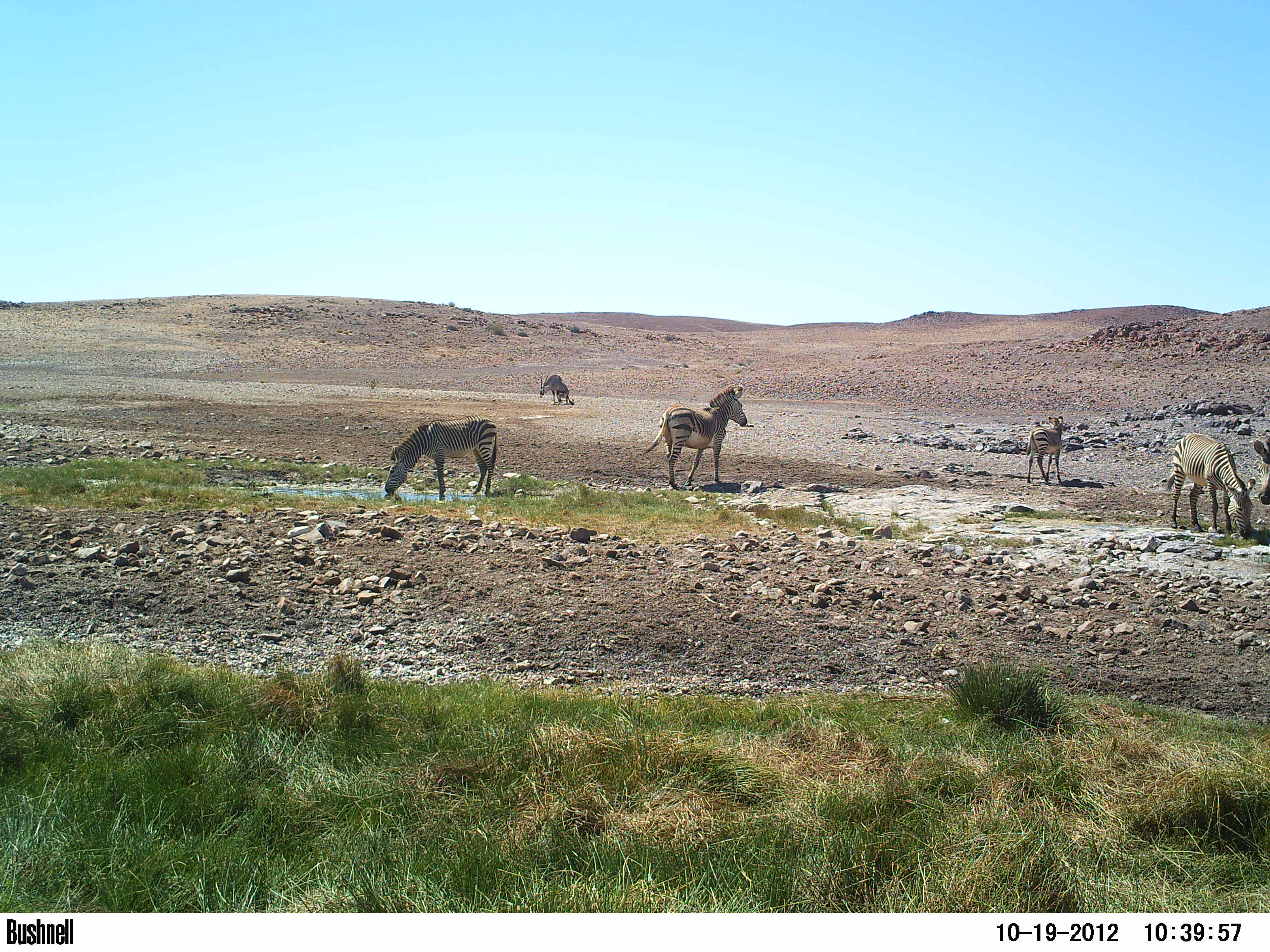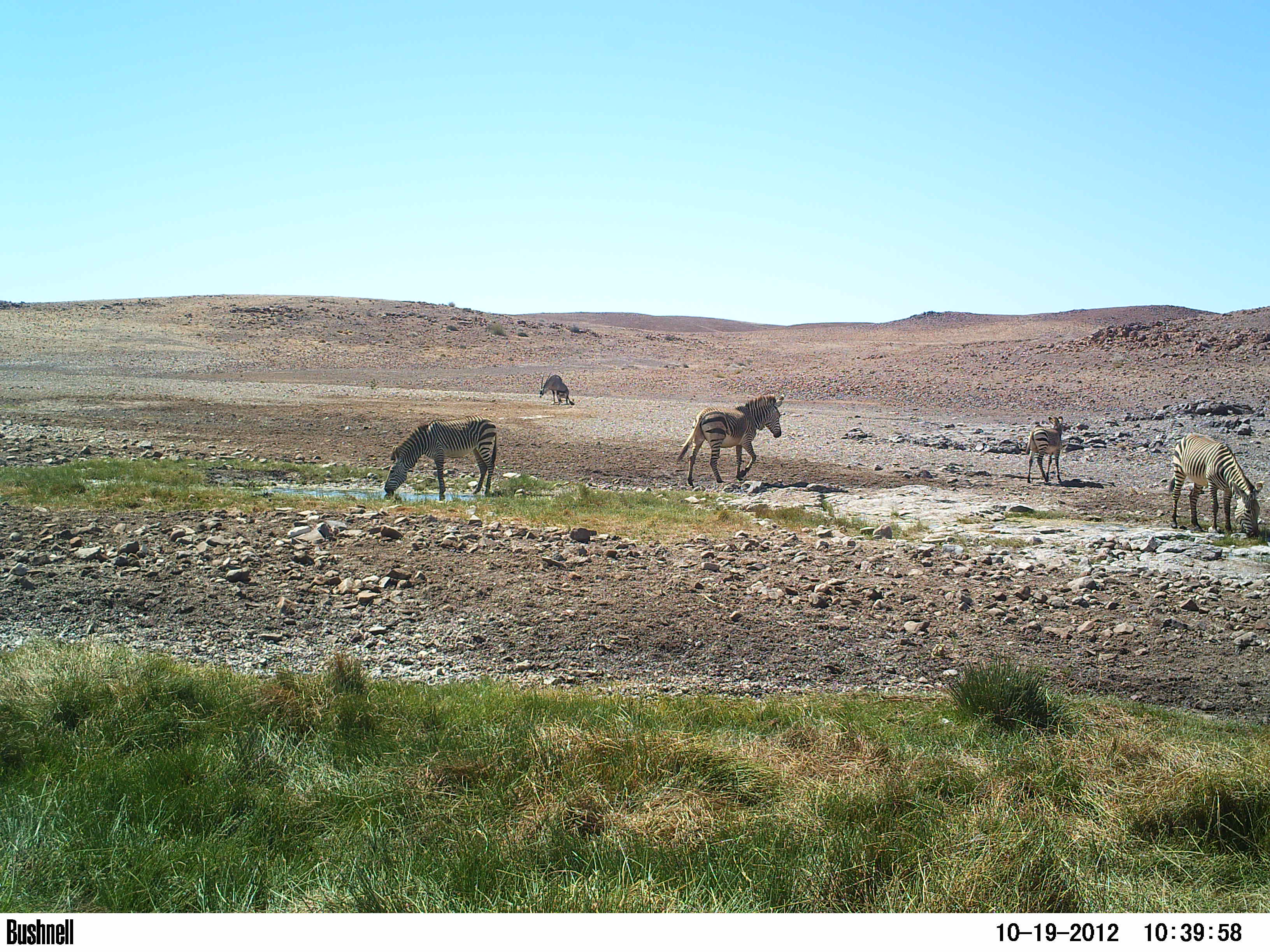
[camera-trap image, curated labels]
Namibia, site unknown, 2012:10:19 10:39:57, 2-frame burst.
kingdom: Animalia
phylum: Chordata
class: Mammalia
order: Perissodactyla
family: Equidae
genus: Equus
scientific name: Equus zebra hartmannae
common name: hartmann's mountain zebra